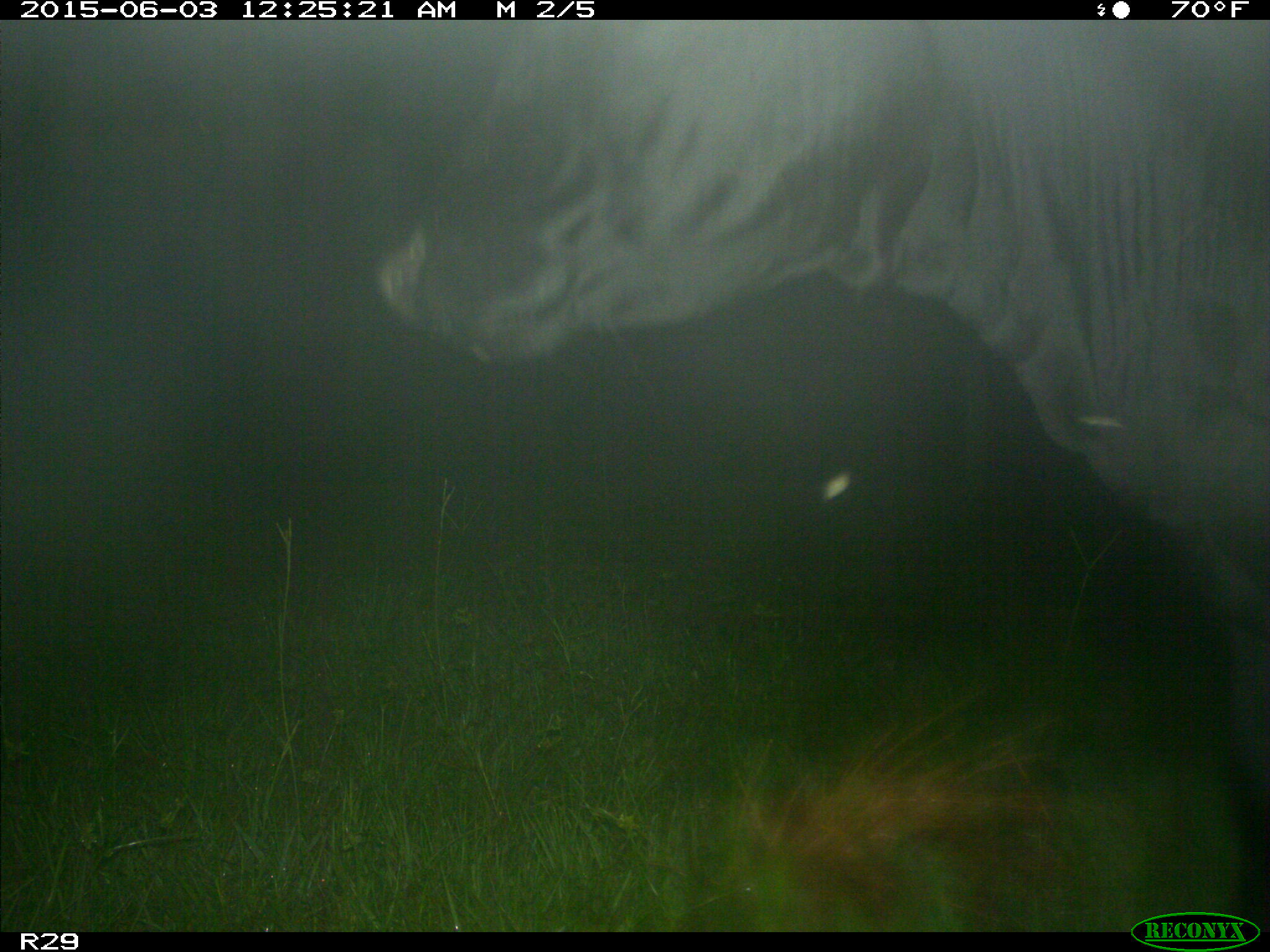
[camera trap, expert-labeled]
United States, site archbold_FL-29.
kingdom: Animalia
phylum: Chordata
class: Mammalia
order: Artiodactyla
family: Bovidae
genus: Bos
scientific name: Bos taurus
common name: domestic cow